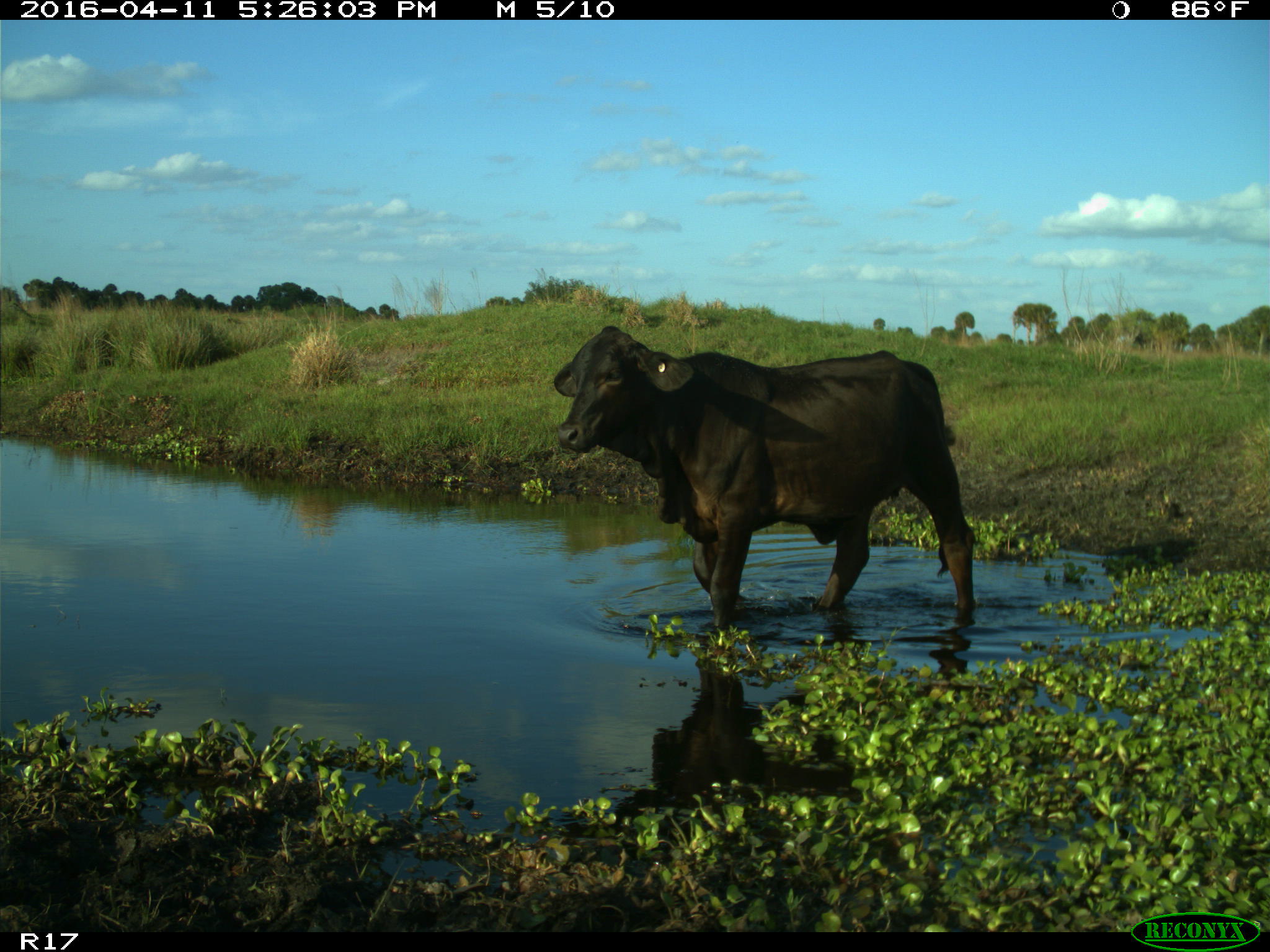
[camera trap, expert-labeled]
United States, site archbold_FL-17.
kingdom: Animalia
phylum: Chordata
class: Mammalia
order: Artiodactyla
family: Bovidae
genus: Bos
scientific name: Bos taurus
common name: domestic cow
Bos taurus (domestic cow).